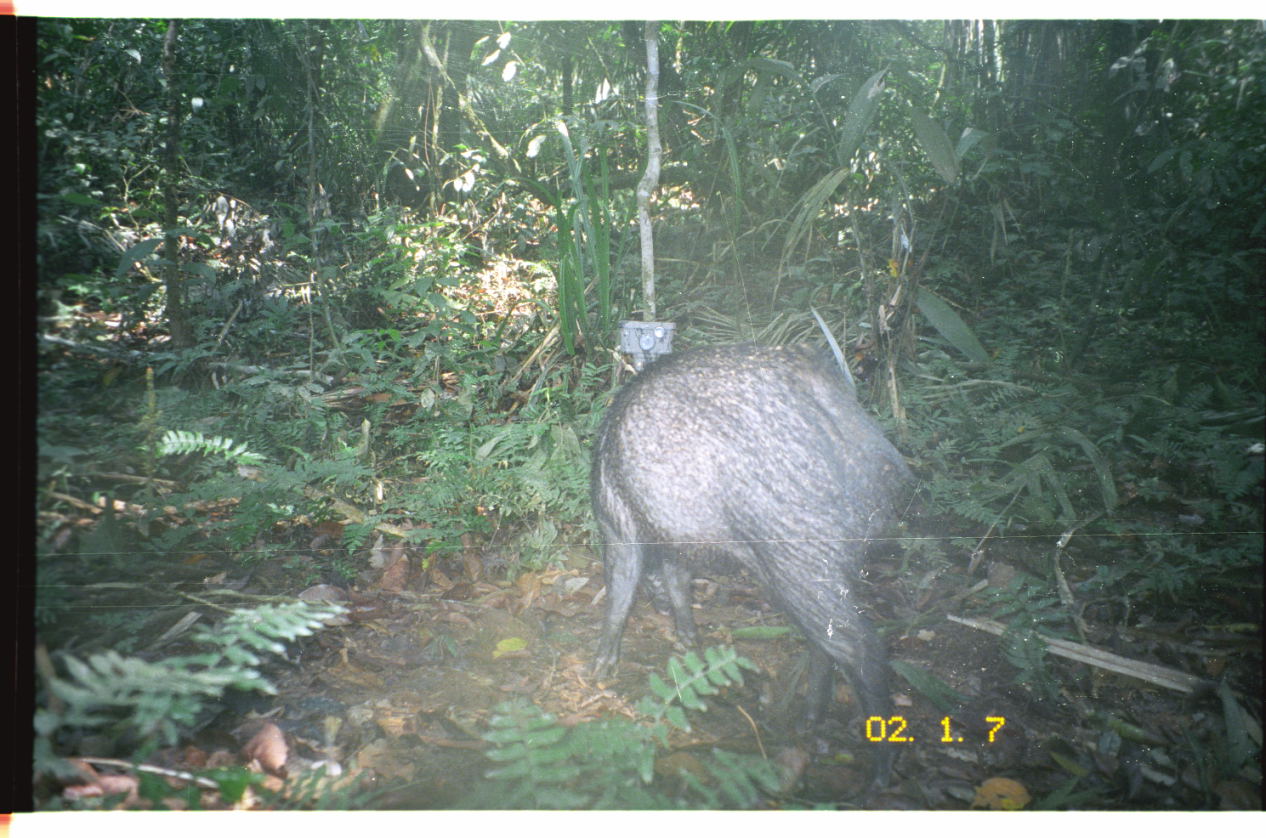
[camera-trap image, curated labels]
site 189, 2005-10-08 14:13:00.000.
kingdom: Animalia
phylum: Chordata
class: Mammalia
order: Artiodactyla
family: Tayassuidae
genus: Tayassu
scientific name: Tayassu pecari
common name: white-lipped peccary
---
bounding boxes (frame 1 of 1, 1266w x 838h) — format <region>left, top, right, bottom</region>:
tayassu pecari: <region>589, 339, 923, 806</region>